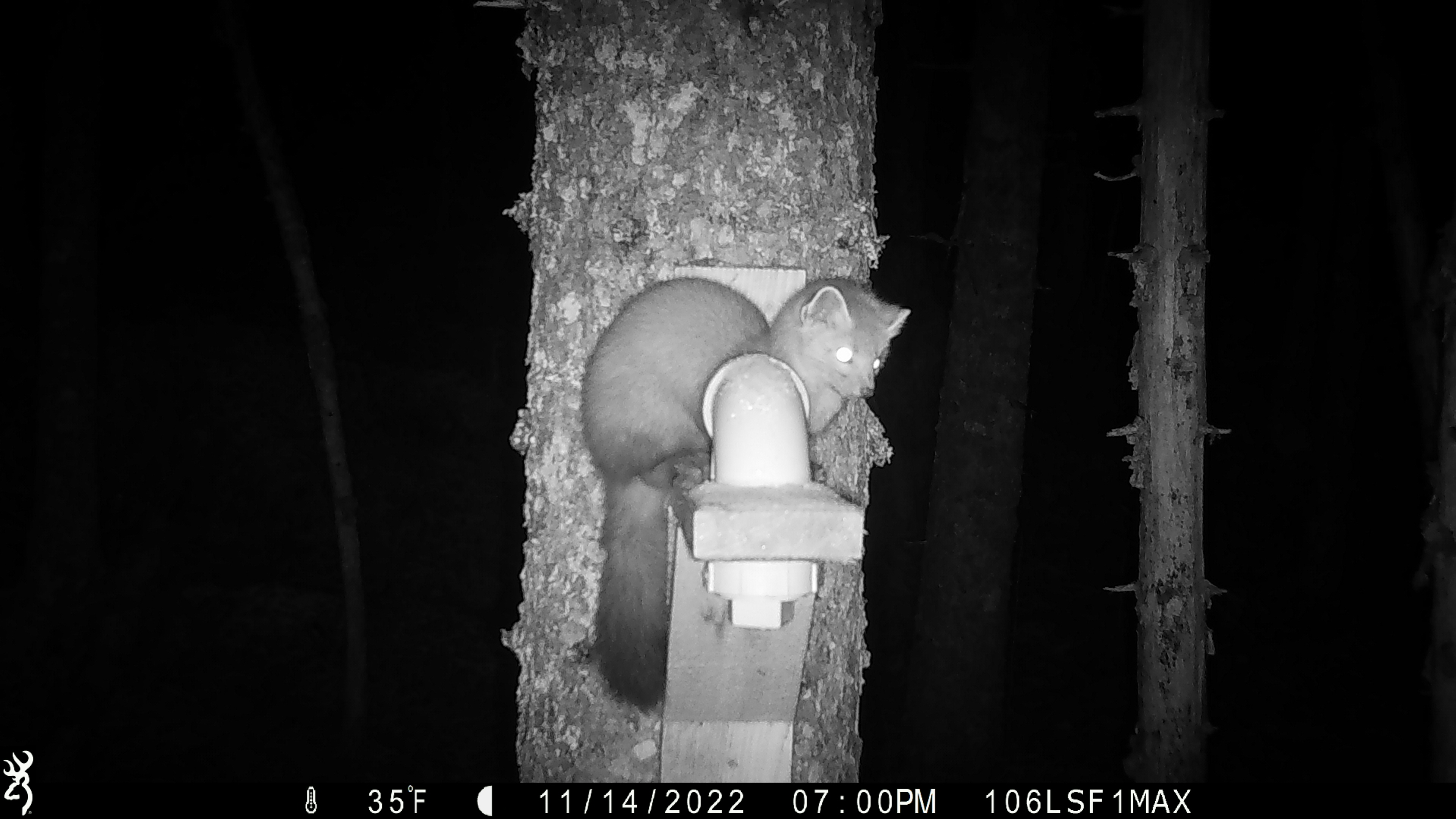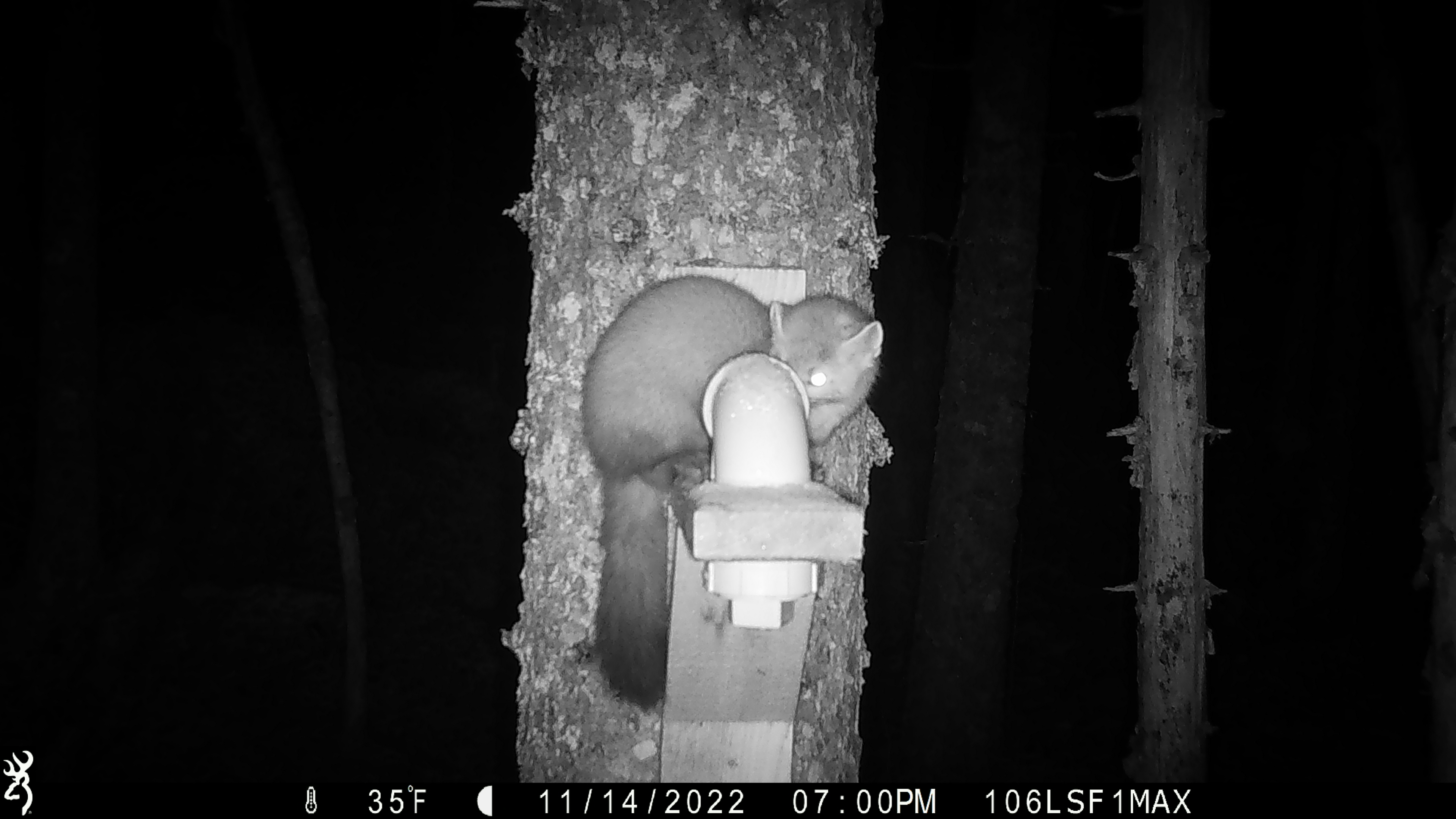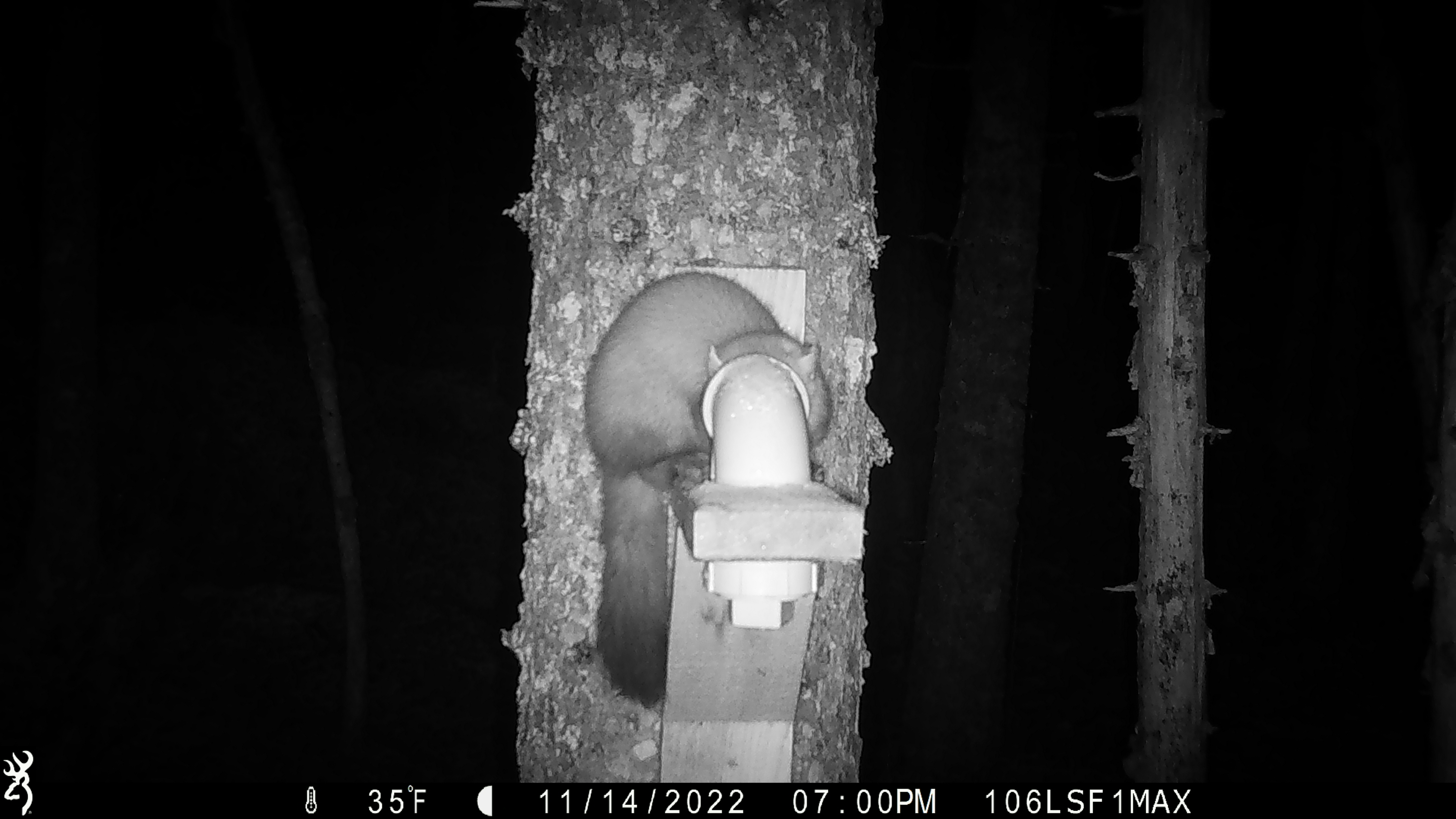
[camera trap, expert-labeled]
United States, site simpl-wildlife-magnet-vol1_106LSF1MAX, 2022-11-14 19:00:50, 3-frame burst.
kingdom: Animalia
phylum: Chordata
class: Mammalia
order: Carnivora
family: Mustelidae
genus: Martes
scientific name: Martes americana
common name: american marten